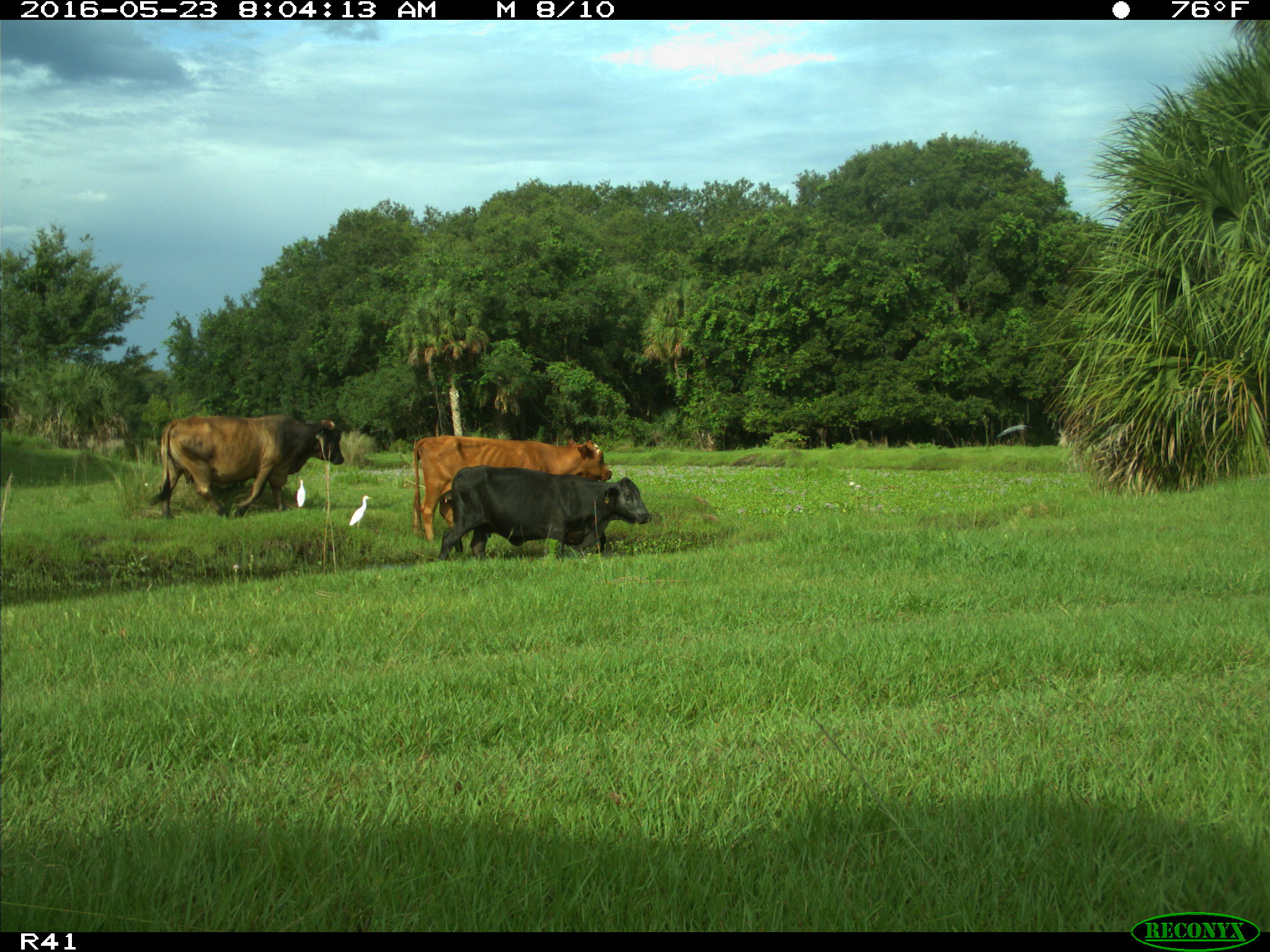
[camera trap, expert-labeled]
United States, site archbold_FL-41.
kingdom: Animalia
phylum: Chordata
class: Mammalia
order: Artiodactyla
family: Bovidae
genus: Bos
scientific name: Bos taurus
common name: domestic cow